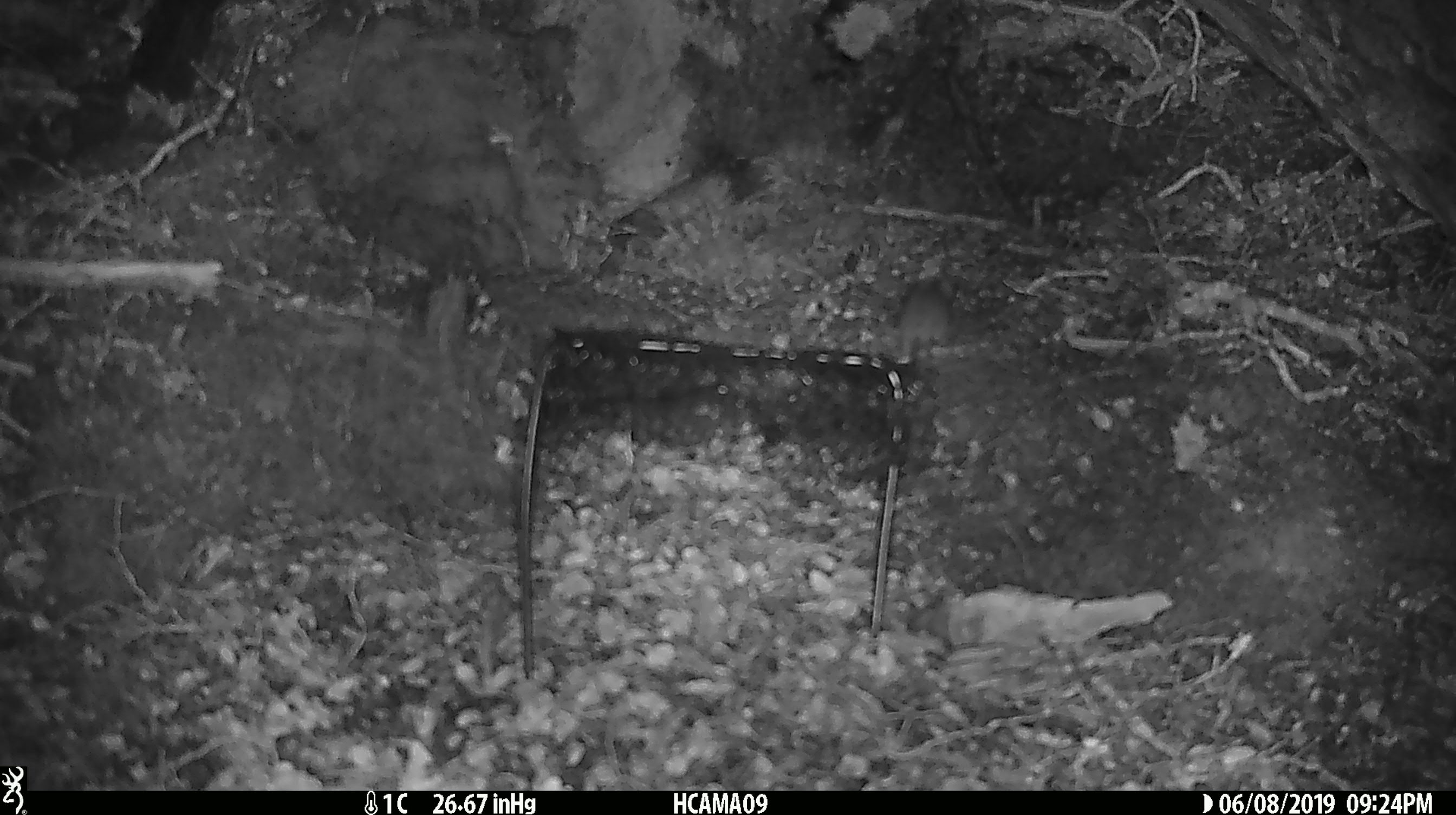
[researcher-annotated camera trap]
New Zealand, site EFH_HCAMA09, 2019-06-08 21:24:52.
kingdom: Animalia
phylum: Chordata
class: Mammalia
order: Rodentia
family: Muridae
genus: Rattus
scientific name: Rattus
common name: rat